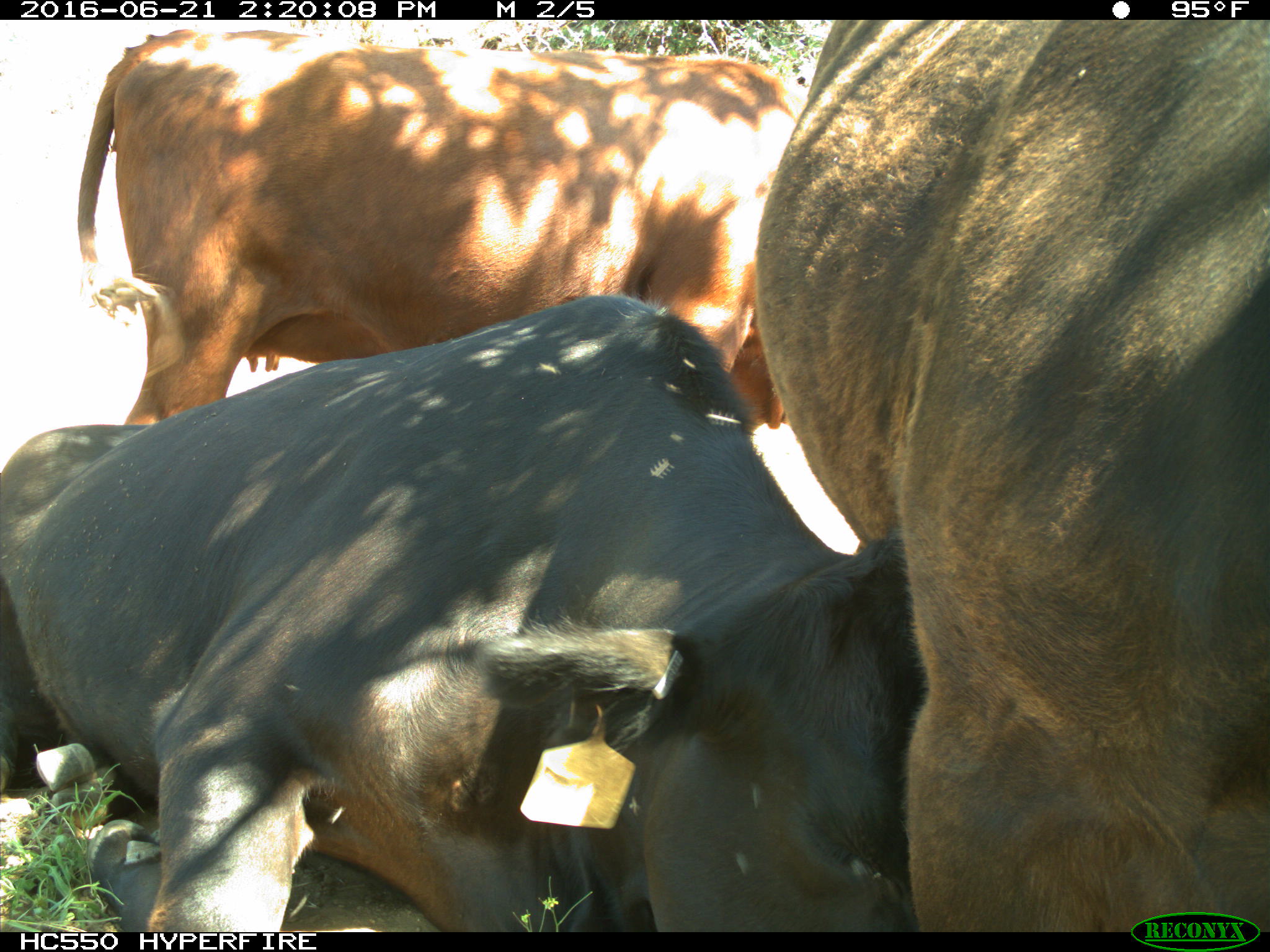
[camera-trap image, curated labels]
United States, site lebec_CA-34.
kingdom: Animalia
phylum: Chordata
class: Mammalia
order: Artiodactyla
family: Bovidae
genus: Bos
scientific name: Bos taurus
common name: domestic cow